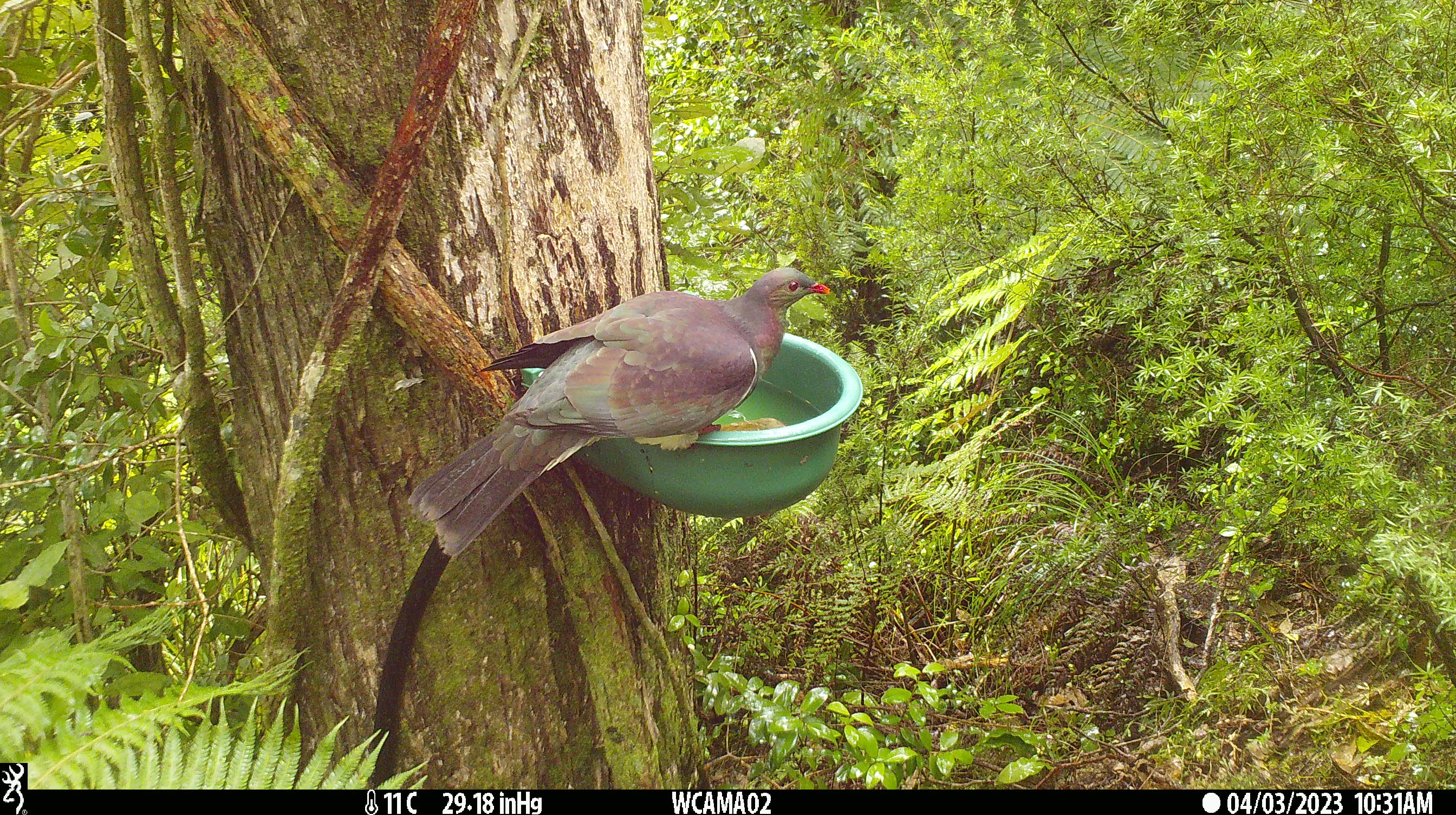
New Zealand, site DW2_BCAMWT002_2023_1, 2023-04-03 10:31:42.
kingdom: Animalia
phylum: Chordata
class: Aves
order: Columbiformes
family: Columbidae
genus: Hemiphaga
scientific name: Hemiphaga novaeseelandiae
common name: new zealand pigeon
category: kereru